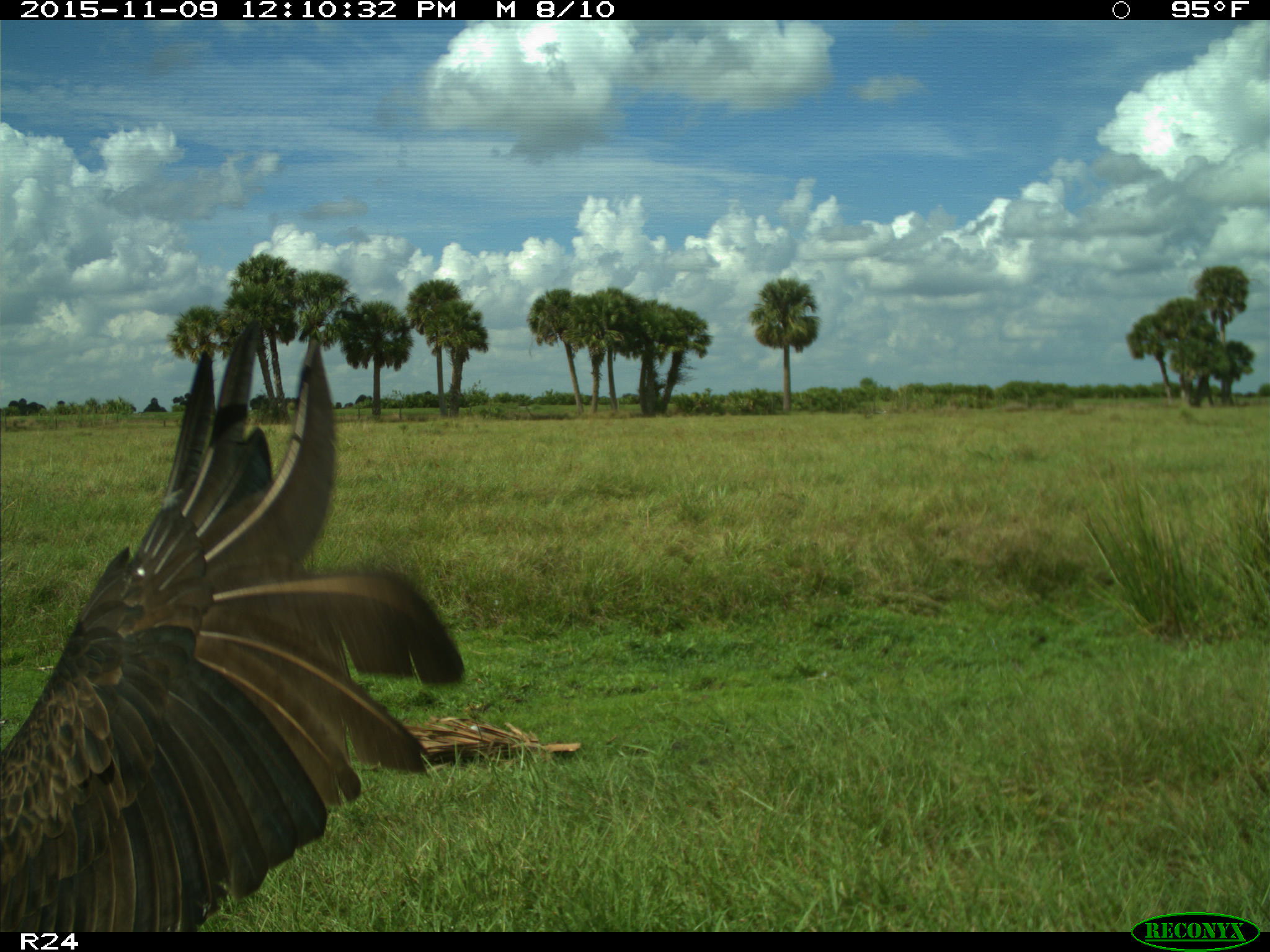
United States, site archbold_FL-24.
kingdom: Animalia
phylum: Chordata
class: Aves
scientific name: Aves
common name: birds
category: unidentified bird